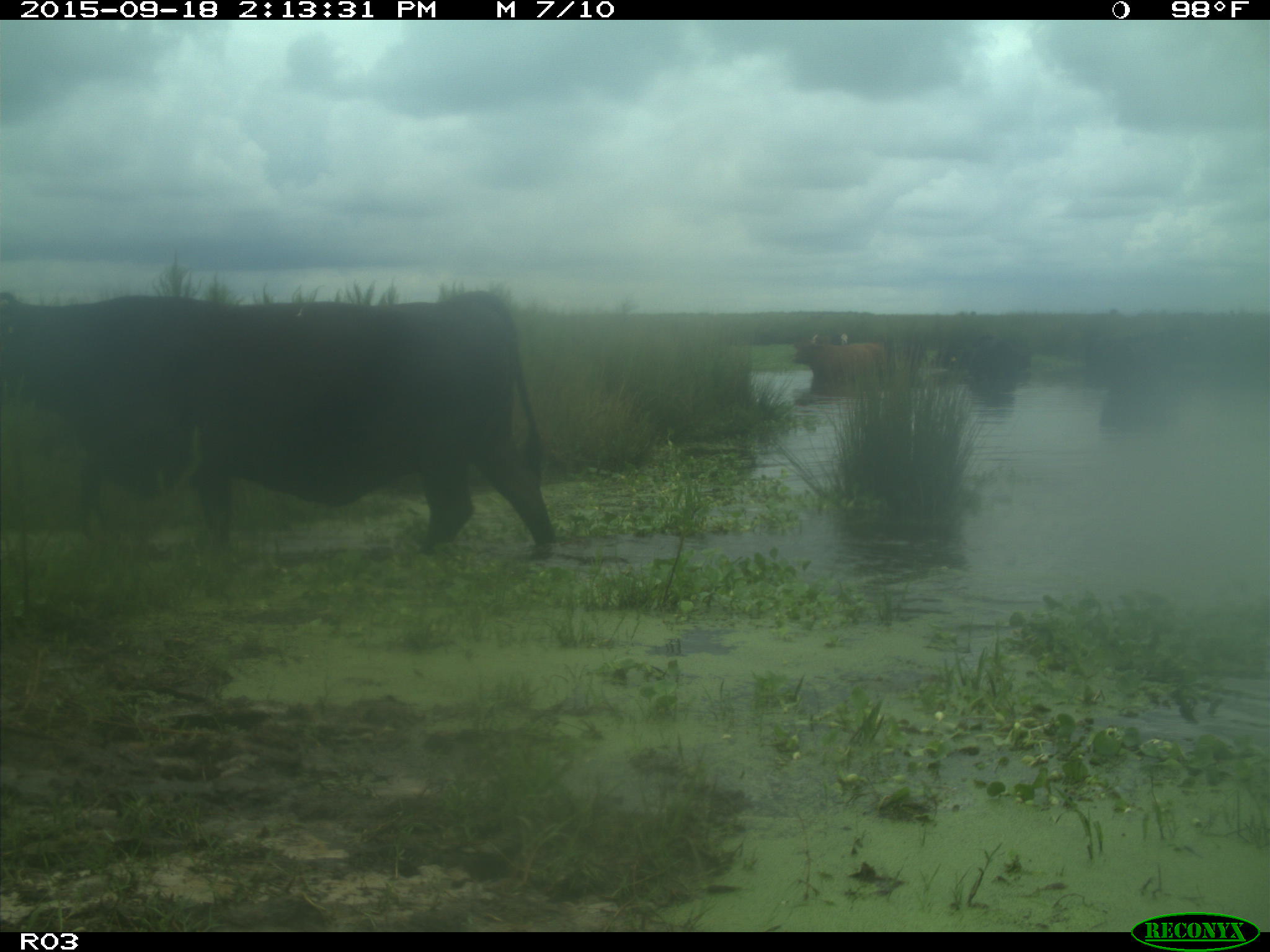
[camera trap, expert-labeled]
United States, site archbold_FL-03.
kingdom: Animalia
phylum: Chordata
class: Mammalia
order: Artiodactyla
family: Bovidae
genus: Bos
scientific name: Bos taurus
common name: domestic cow